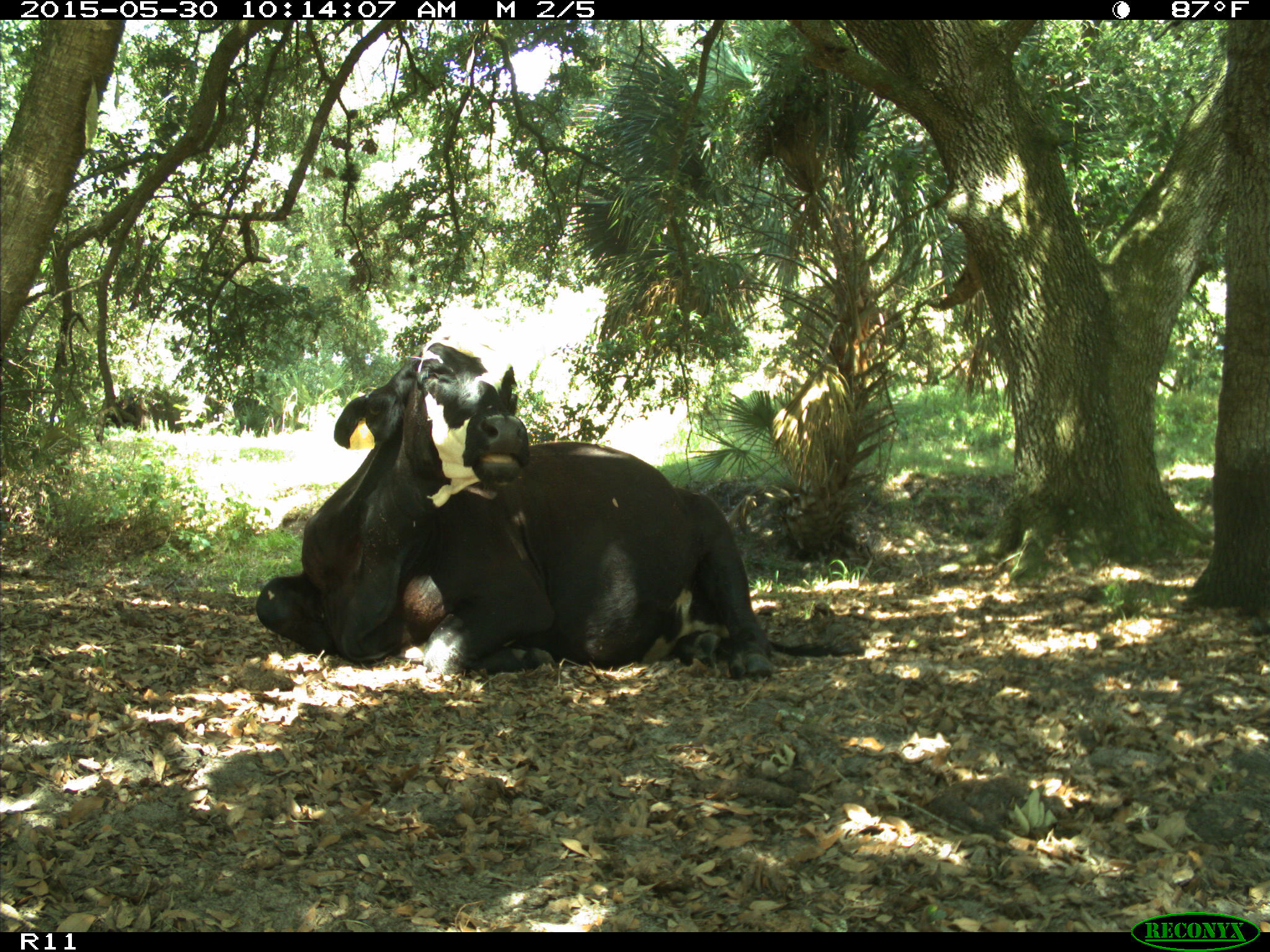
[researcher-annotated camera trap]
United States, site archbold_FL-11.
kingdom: Animalia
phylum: Chordata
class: Mammalia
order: Artiodactyla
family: Bovidae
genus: Bos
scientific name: Bos taurus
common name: domestic cow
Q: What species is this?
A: Bos taurus (domestic cow).